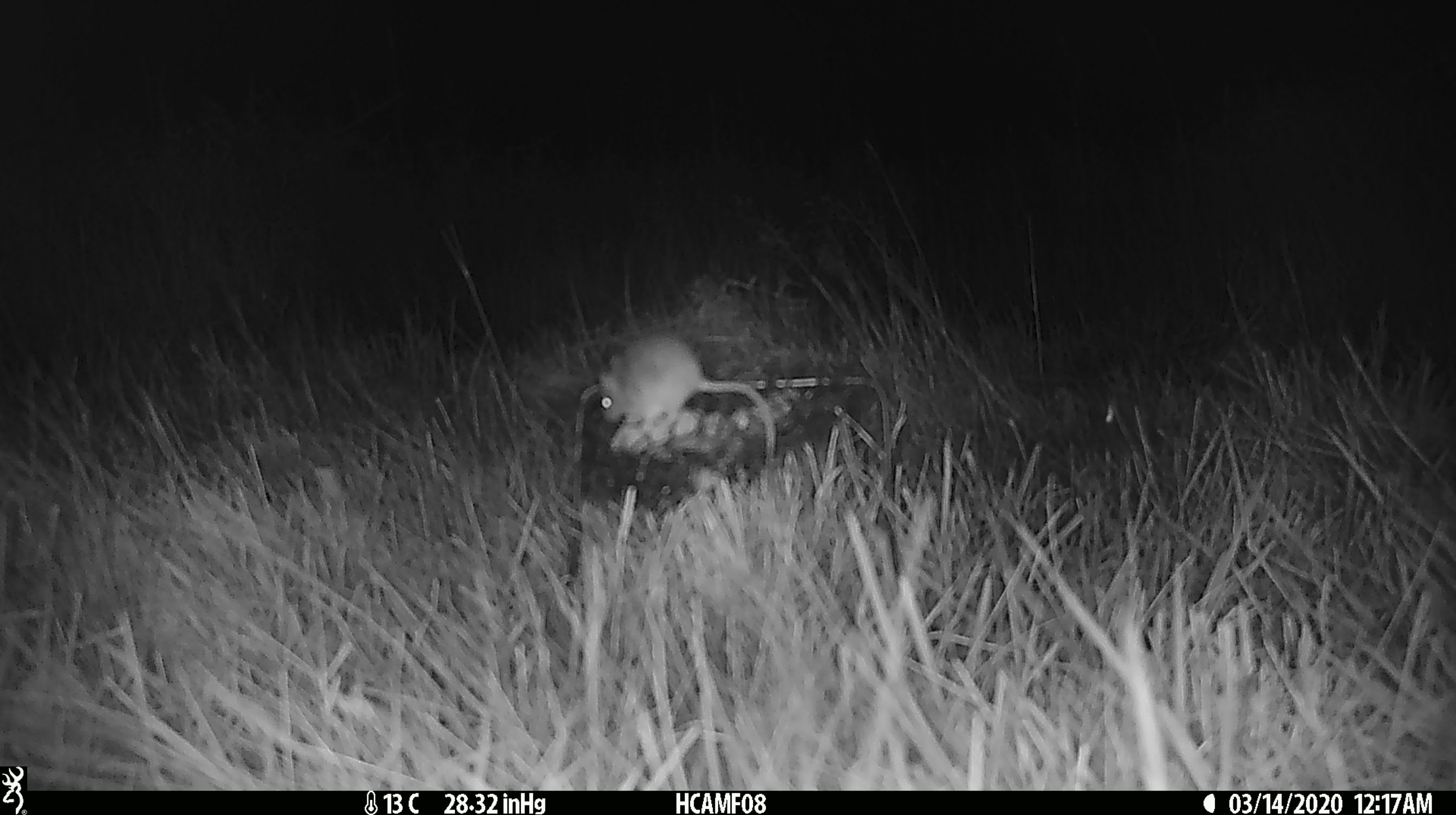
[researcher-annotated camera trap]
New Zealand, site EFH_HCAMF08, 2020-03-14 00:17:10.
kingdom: Animalia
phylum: Chordata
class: Mammalia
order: Rodentia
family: Muridae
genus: Mus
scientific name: Mus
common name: mouse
Mouse (Mus).